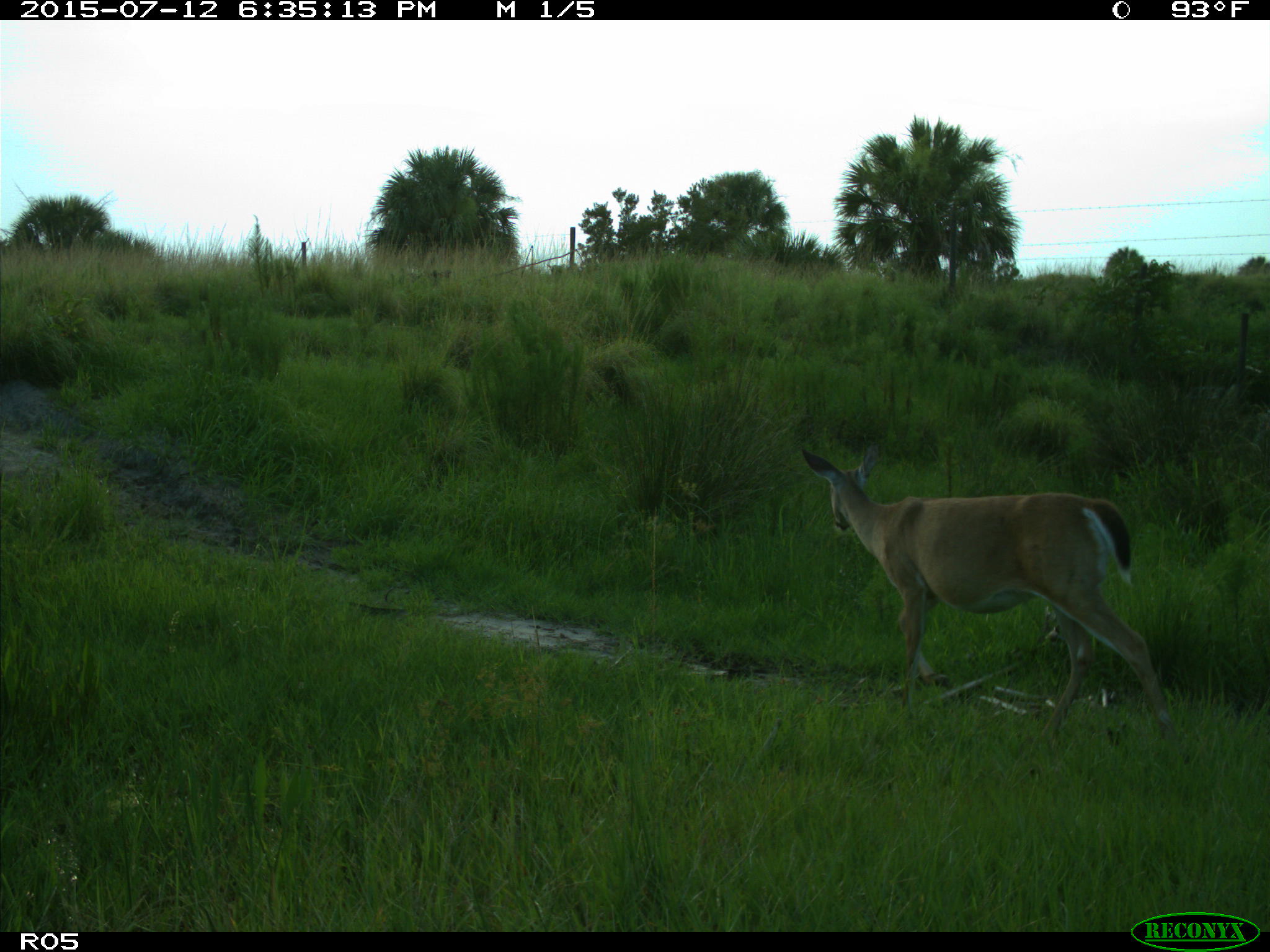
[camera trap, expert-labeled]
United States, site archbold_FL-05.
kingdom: Animalia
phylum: Chordata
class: Mammalia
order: Artiodactyla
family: Cervidae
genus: Odocoileus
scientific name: Odocoileus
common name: deer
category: unidentified deer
Unidentified deer (deer) (Odocoileus).